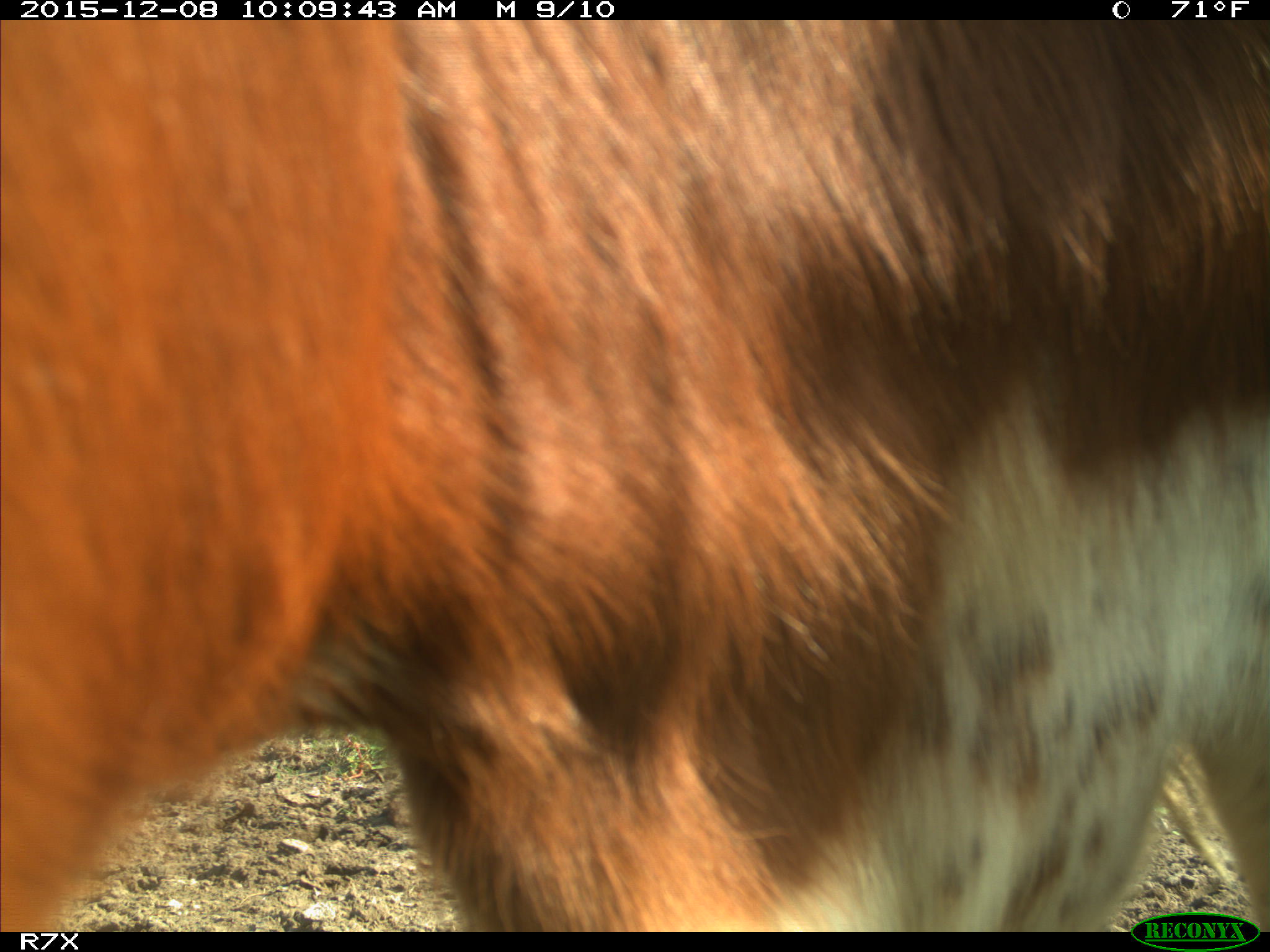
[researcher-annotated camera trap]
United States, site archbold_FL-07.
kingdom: Animalia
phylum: Chordata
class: Mammalia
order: Artiodactyla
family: Bovidae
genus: Bos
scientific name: Bos taurus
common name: domestic cow